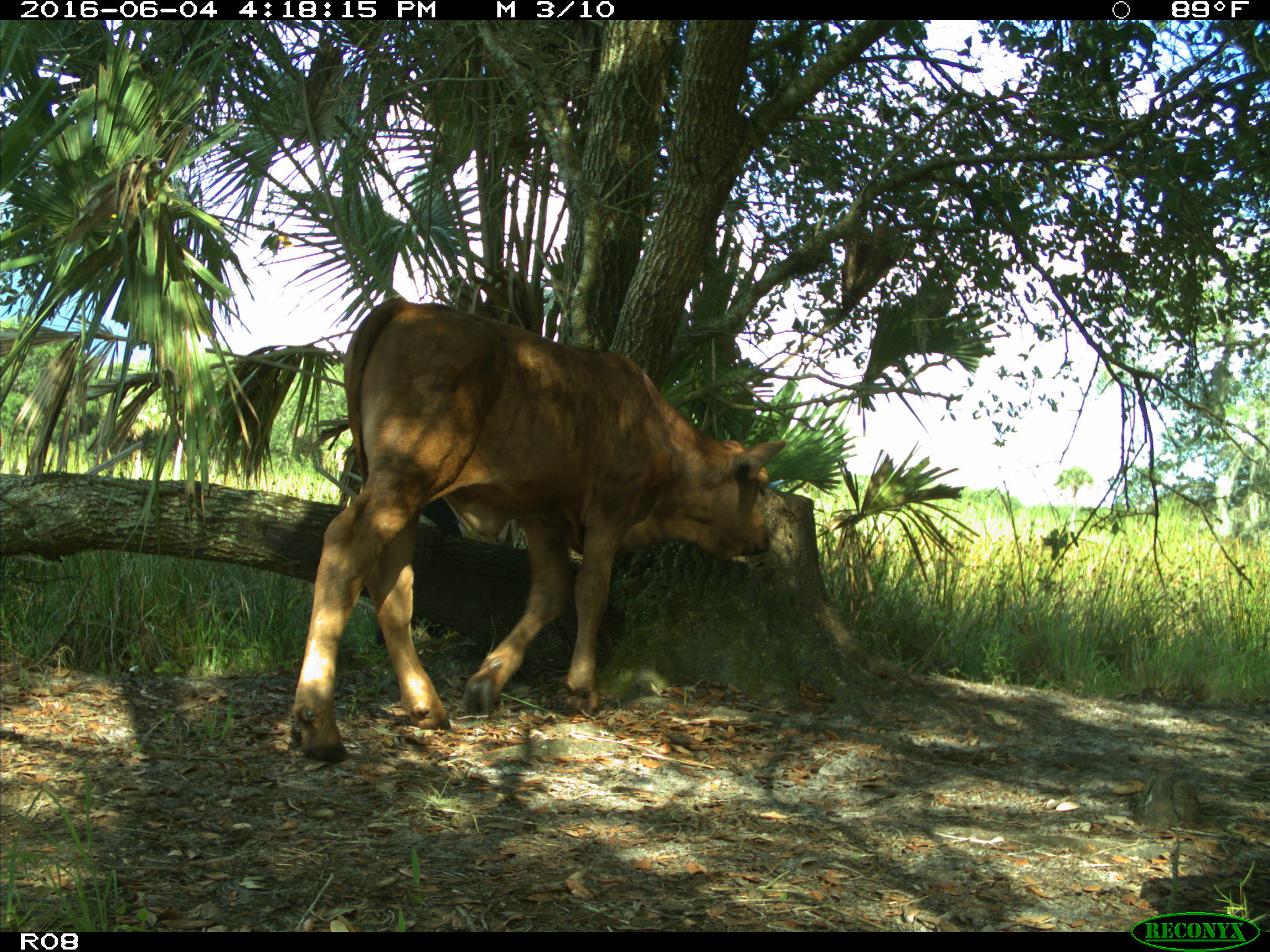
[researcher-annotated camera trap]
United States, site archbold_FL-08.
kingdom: Animalia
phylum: Chordata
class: Mammalia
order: Artiodactyla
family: Bovidae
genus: Bos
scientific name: Bos taurus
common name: domestic cow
Bos taurus (domestic cow).